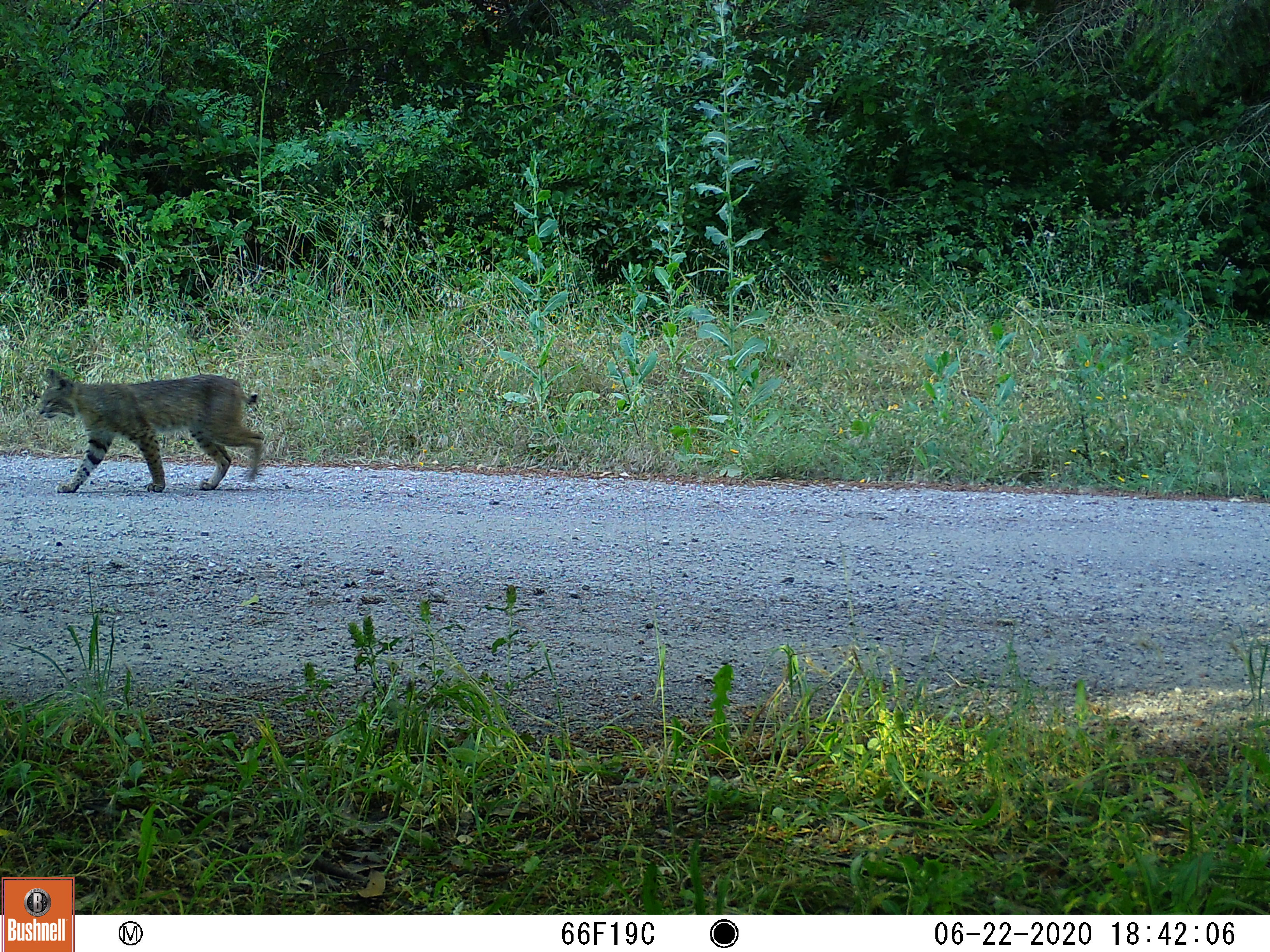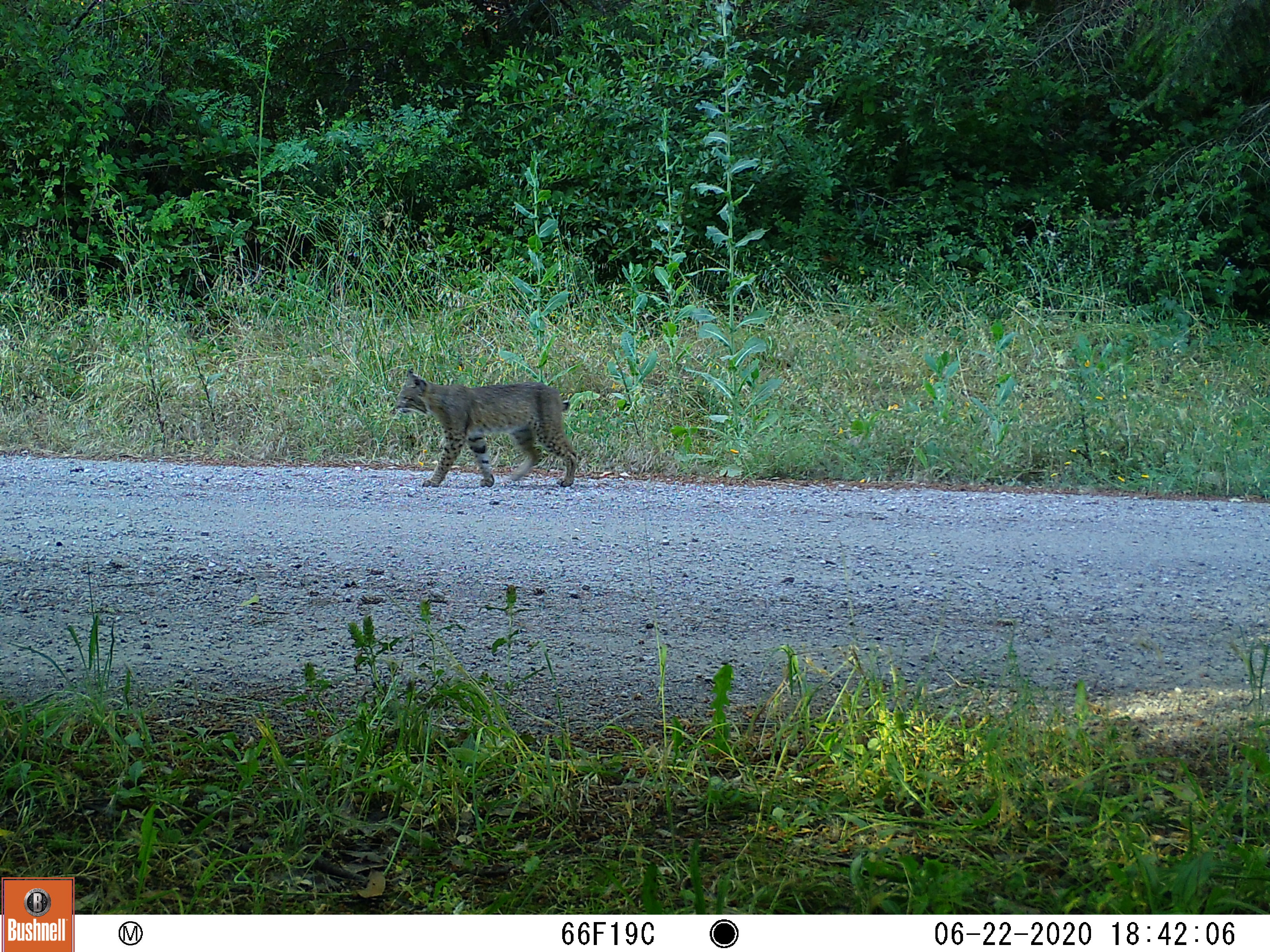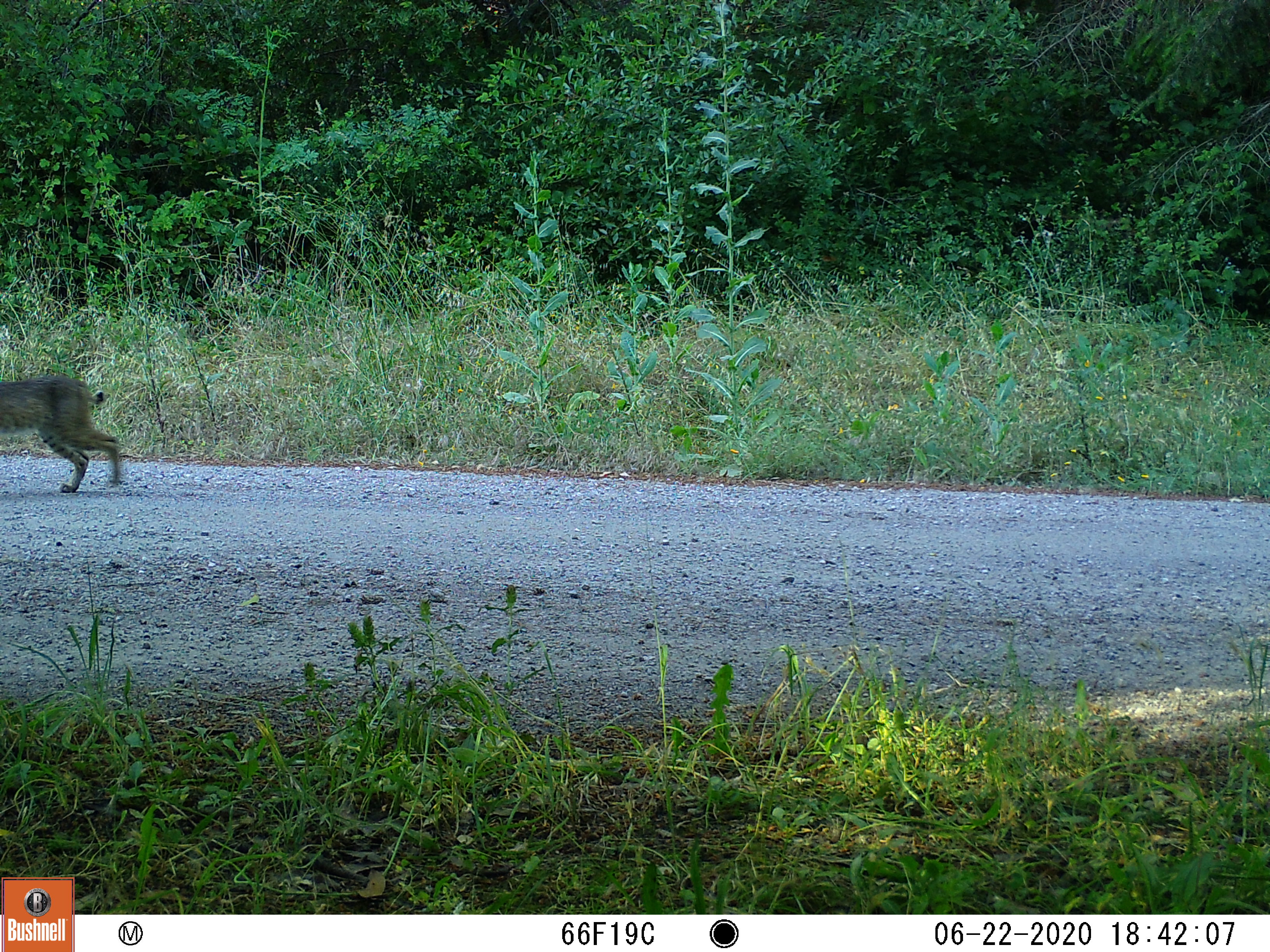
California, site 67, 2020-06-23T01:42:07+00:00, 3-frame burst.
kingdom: Animalia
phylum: Chordata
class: Mammalia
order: Carnivora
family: Felidae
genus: Lynx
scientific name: Lynx rufus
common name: bobcat